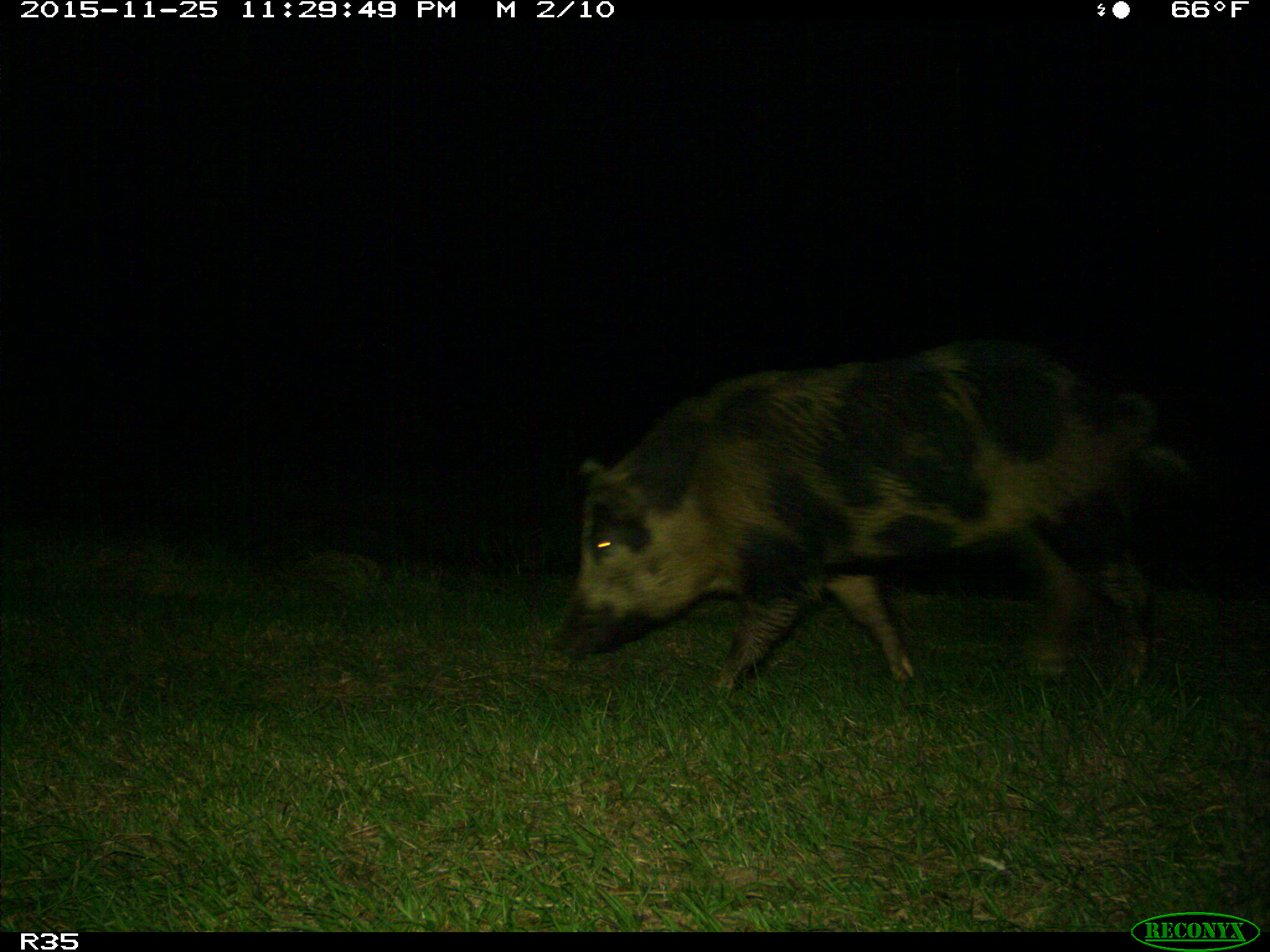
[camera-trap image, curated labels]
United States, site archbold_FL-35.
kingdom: Animalia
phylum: Chordata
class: Mammalia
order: Artiodactyla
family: Suidae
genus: Sus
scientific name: Sus scrofa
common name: wild boar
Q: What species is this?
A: Sus scrofa (wild boar).